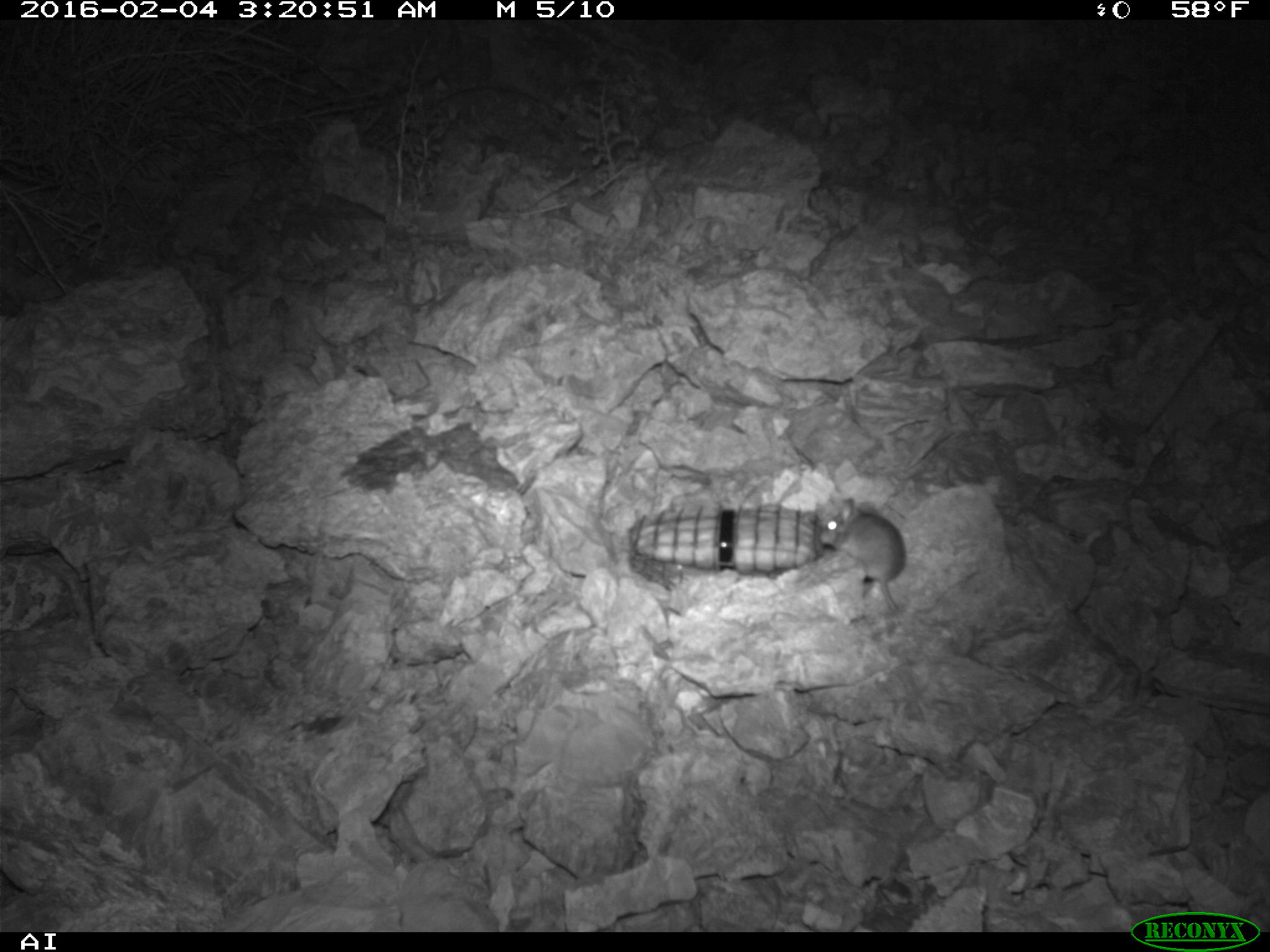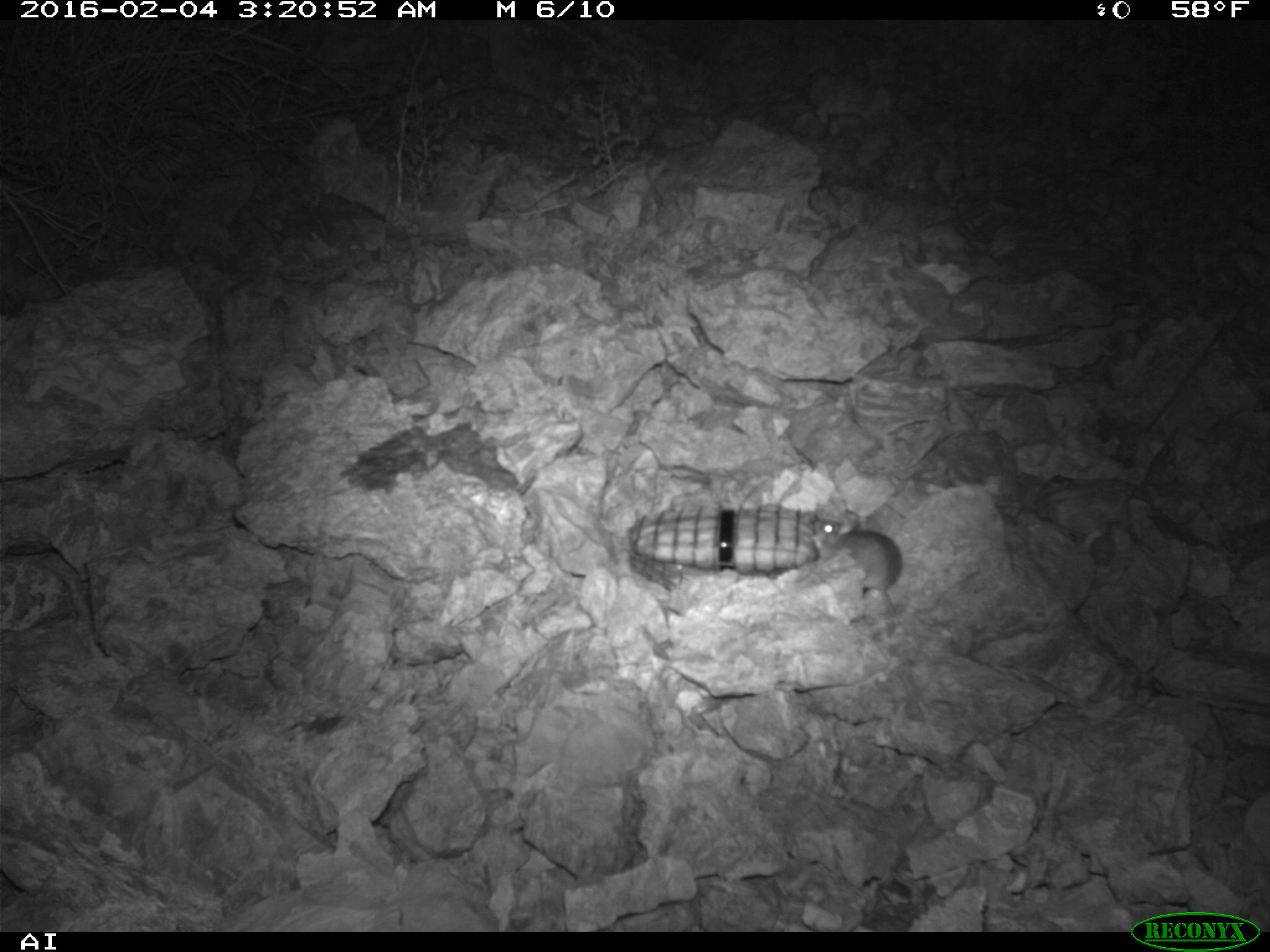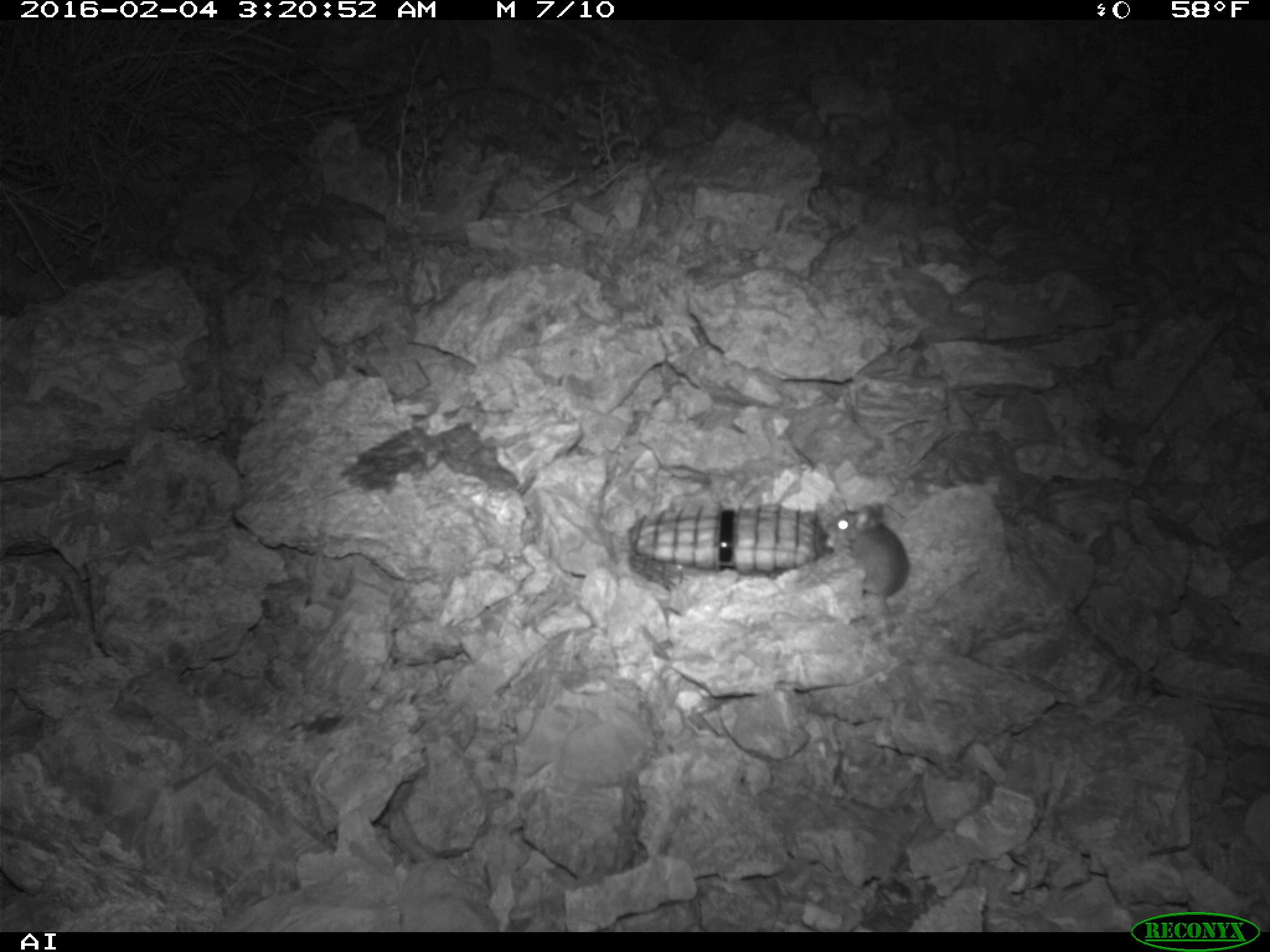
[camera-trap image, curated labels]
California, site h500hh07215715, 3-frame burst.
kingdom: Animalia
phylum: Chordata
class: Mammalia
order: Rodentia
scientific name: Rodentia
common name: rodent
Rodent (Rodentia).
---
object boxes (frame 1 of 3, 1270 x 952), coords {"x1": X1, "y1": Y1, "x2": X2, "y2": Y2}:
rodent: {"x1": 820, "y1": 495, "x2": 904, "y2": 612}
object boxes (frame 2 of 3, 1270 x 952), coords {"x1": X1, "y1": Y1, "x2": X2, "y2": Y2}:
rodent: {"x1": 812, "y1": 509, "x2": 902, "y2": 614}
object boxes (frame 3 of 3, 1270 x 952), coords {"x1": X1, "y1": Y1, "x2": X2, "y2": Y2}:
rodent: {"x1": 823, "y1": 501, "x2": 910, "y2": 625}